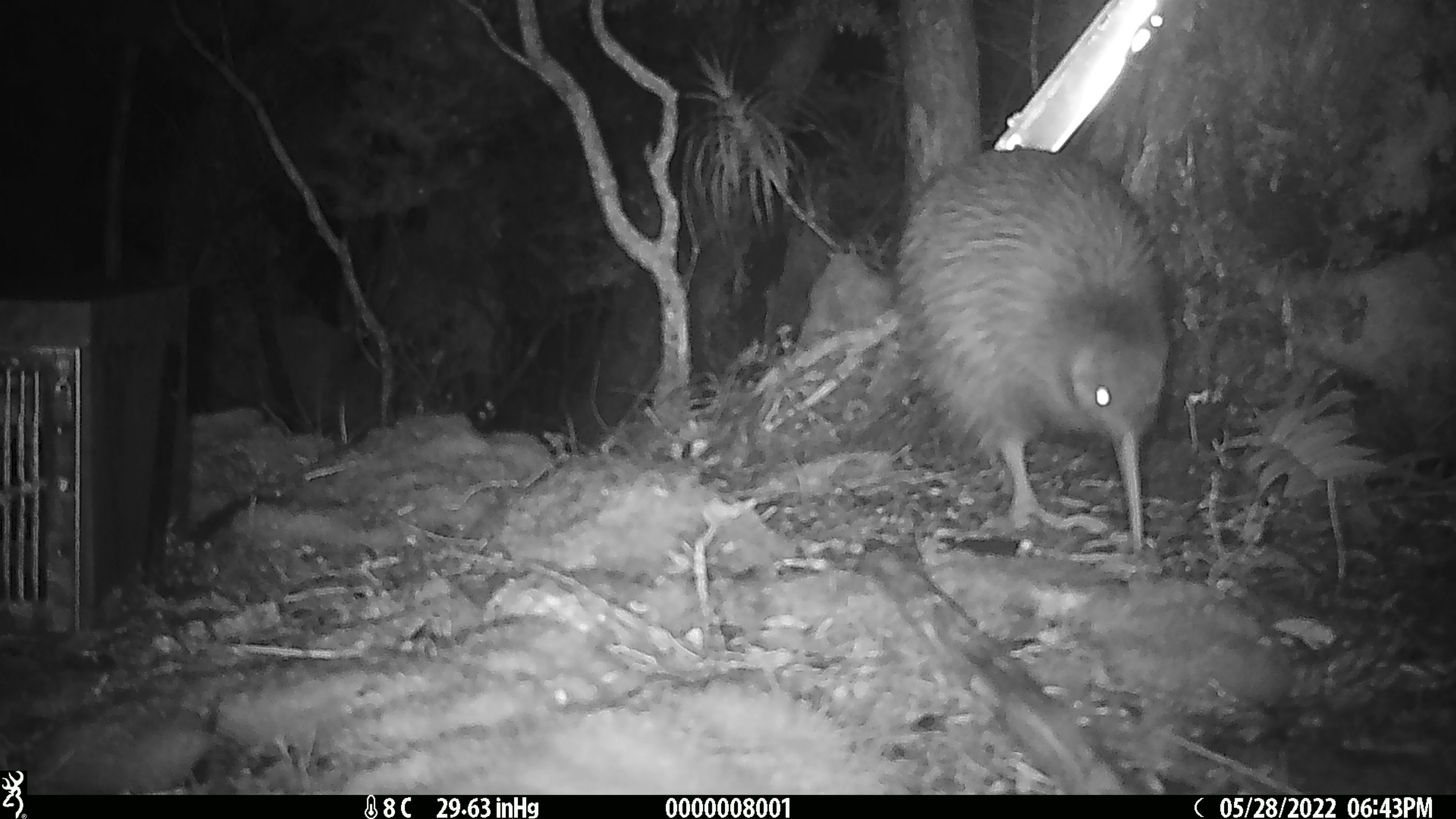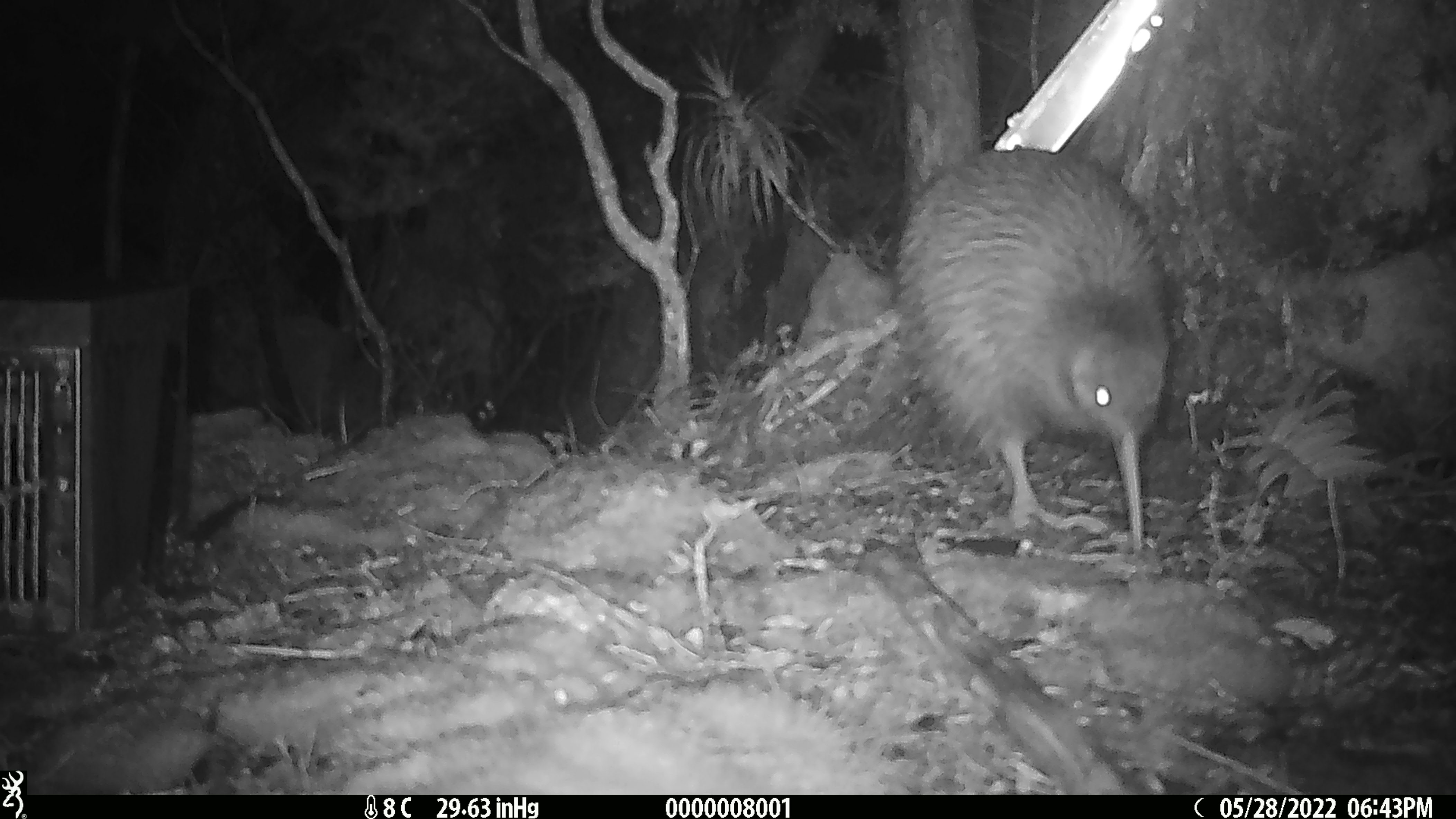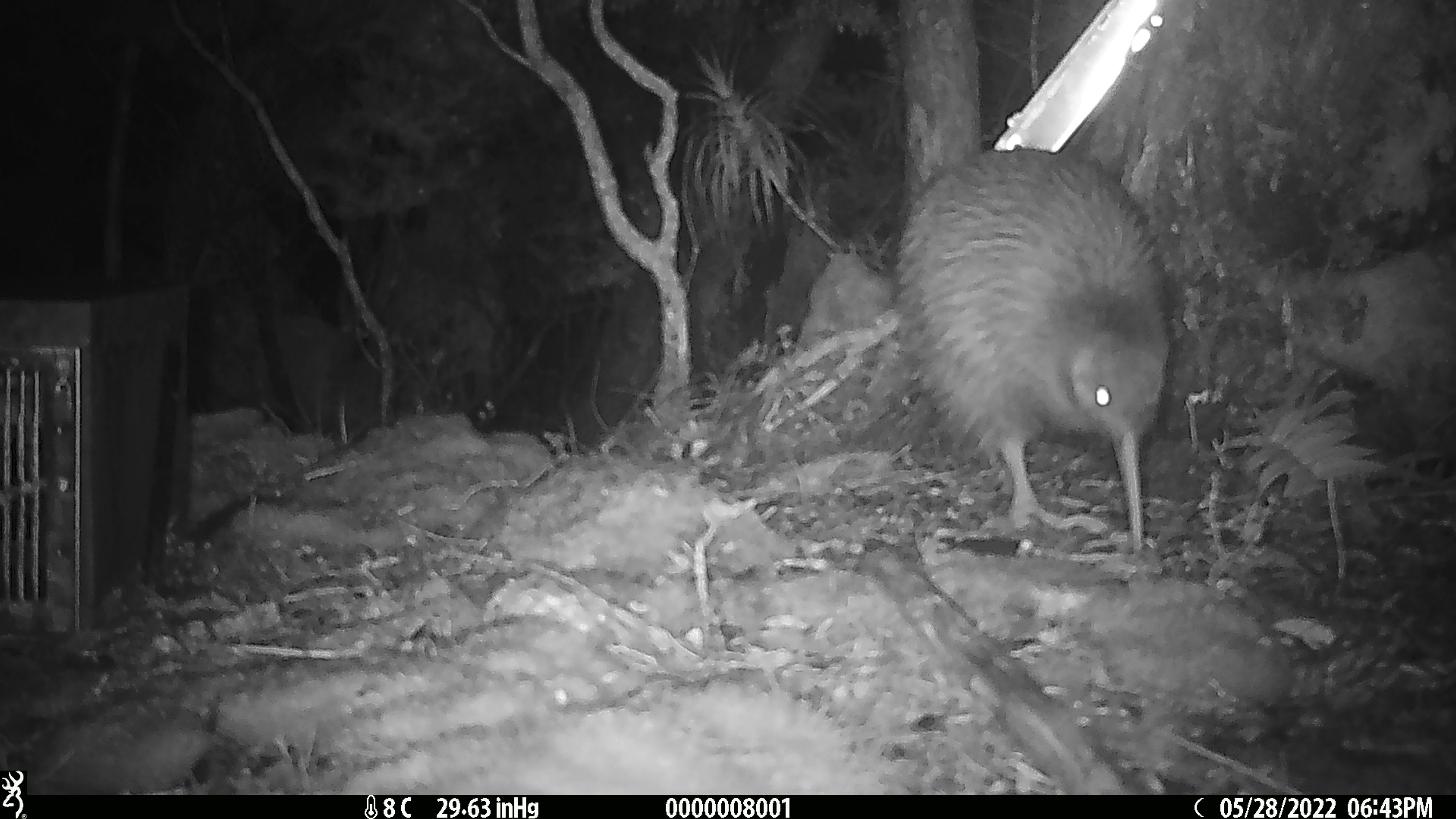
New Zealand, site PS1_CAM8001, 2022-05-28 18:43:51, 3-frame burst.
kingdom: Animalia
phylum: Chordata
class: Aves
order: Apterygiformes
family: Apterygidae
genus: Apteryx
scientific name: Apteryx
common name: kiwi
Kiwi (Apteryx).